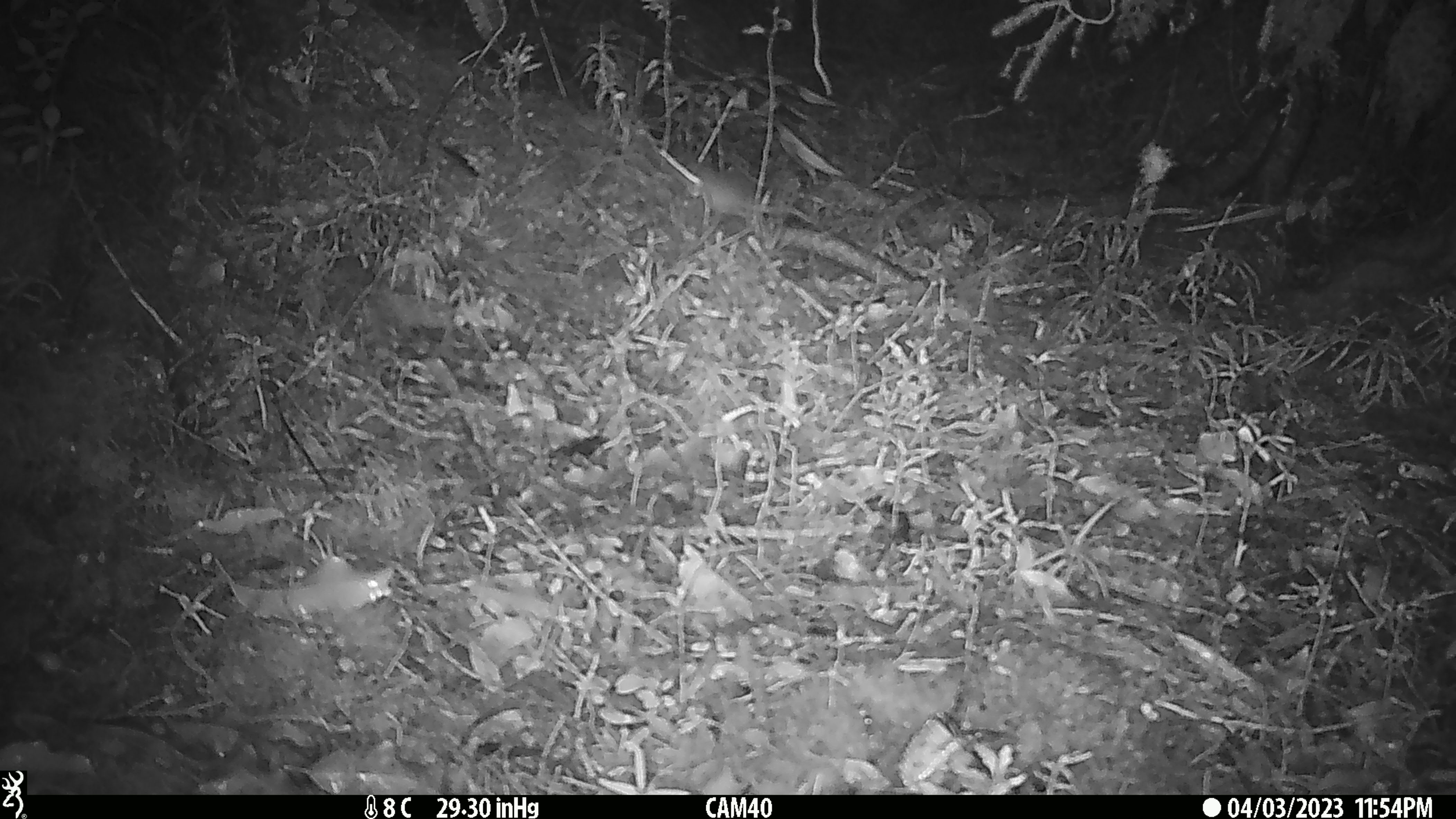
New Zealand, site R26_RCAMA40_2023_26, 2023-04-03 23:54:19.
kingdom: Animalia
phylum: Chordata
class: Mammalia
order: Rodentia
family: Muridae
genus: Mus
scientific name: Mus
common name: mouse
Mouse (Mus).